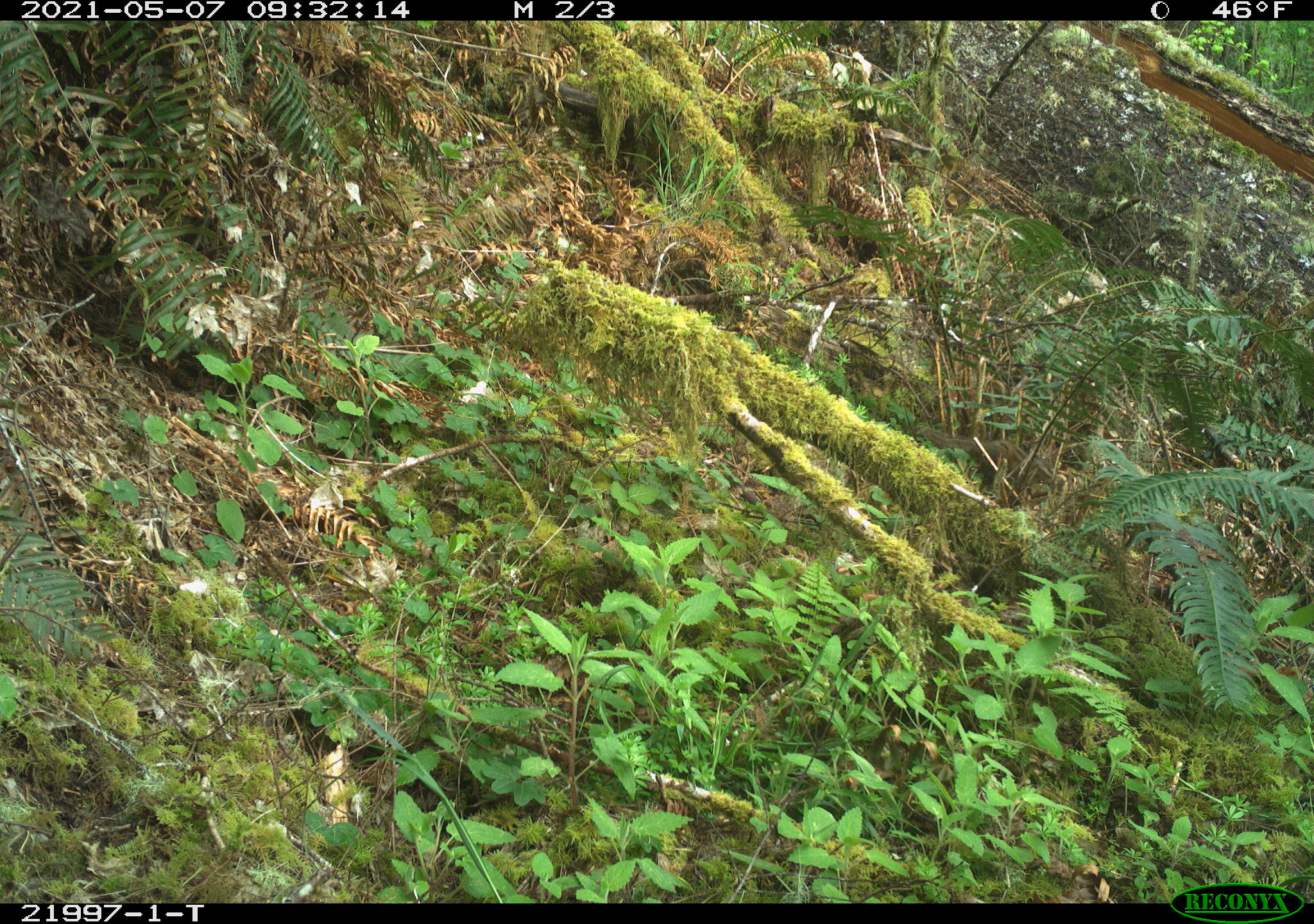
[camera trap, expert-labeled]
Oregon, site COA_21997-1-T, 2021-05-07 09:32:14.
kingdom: Animalia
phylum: Chordata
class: Mammalia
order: Rodentia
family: Sciuridae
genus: Neotamias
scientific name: Neotamias townsendii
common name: townsend's chipmunk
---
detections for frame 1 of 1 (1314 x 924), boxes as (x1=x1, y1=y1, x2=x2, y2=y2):
townsend's chipmunk: (x1=893, y1=395, x2=1083, y2=523)